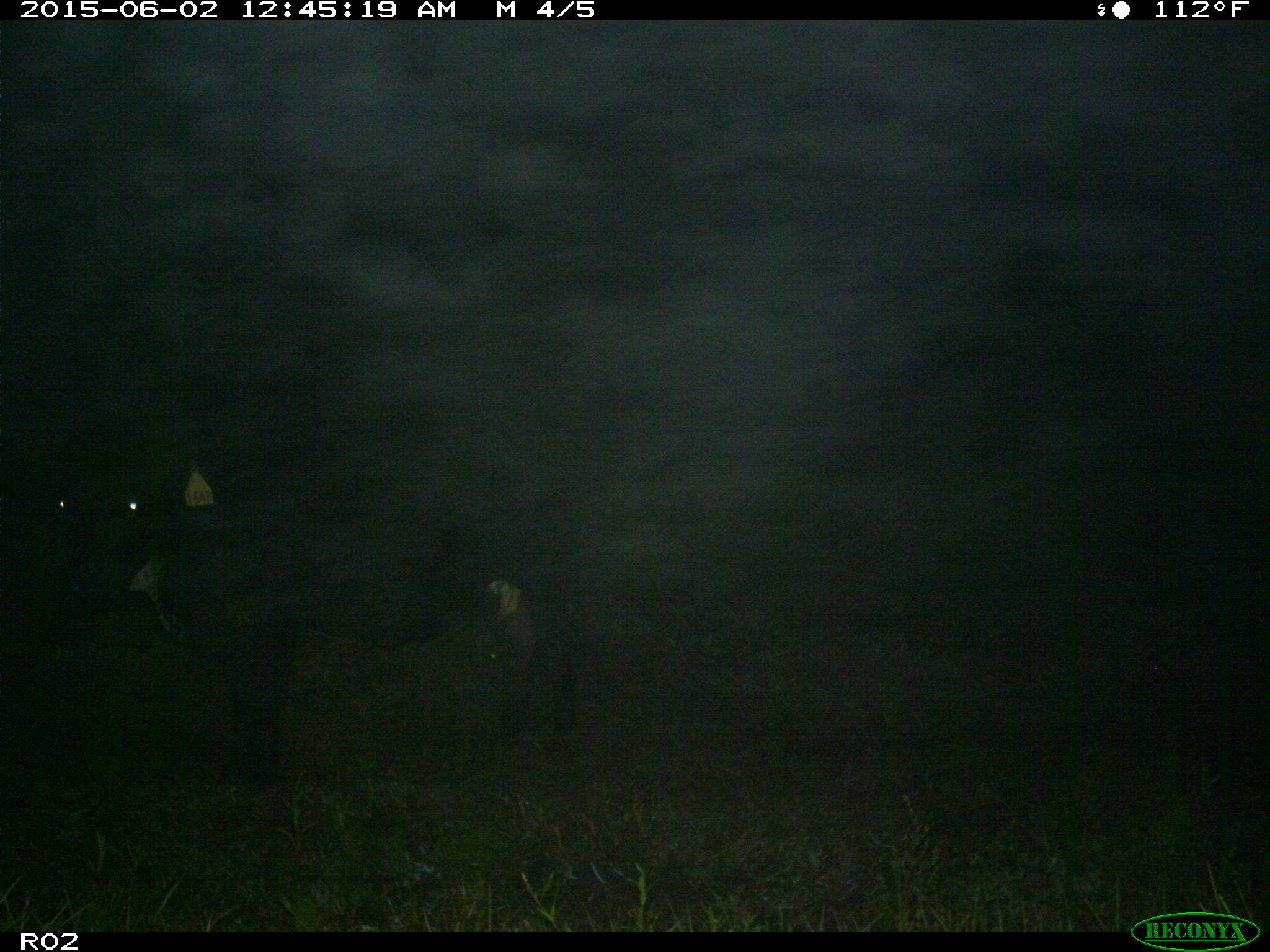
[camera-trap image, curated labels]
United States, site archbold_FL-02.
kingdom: Animalia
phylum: Chordata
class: Mammalia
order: Artiodactyla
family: Bovidae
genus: Bos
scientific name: Bos taurus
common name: domestic cow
Bos taurus (domestic cow).